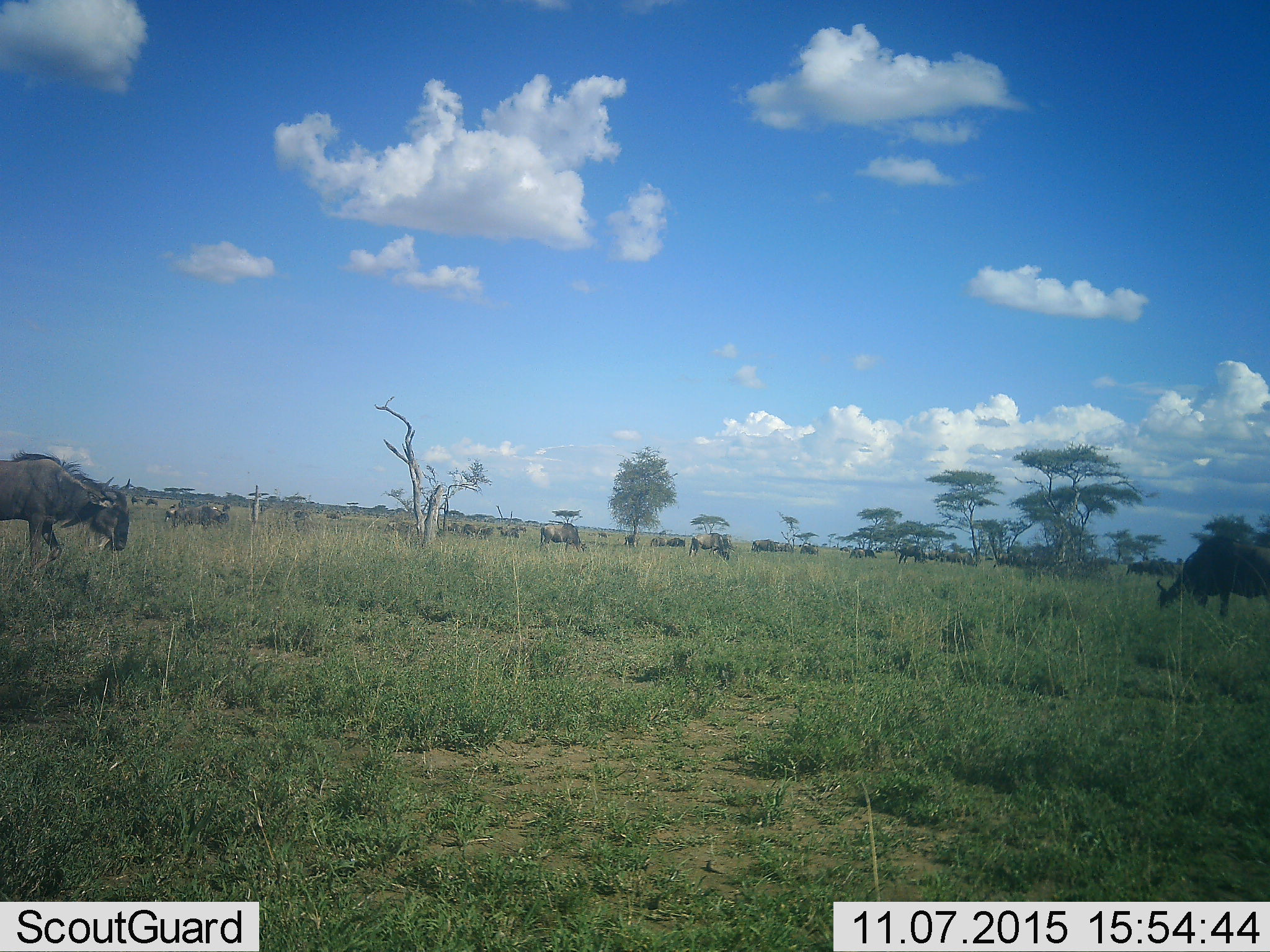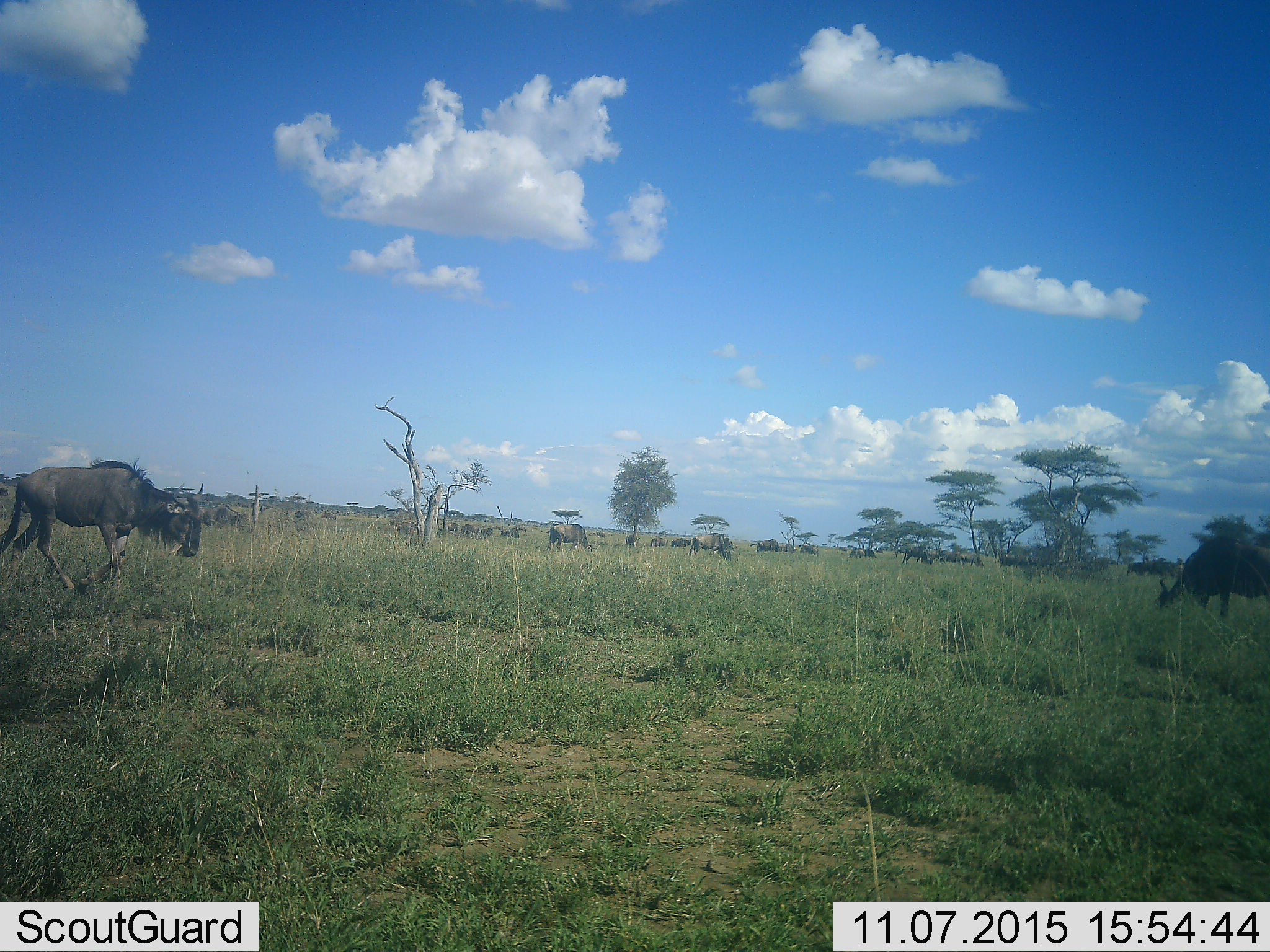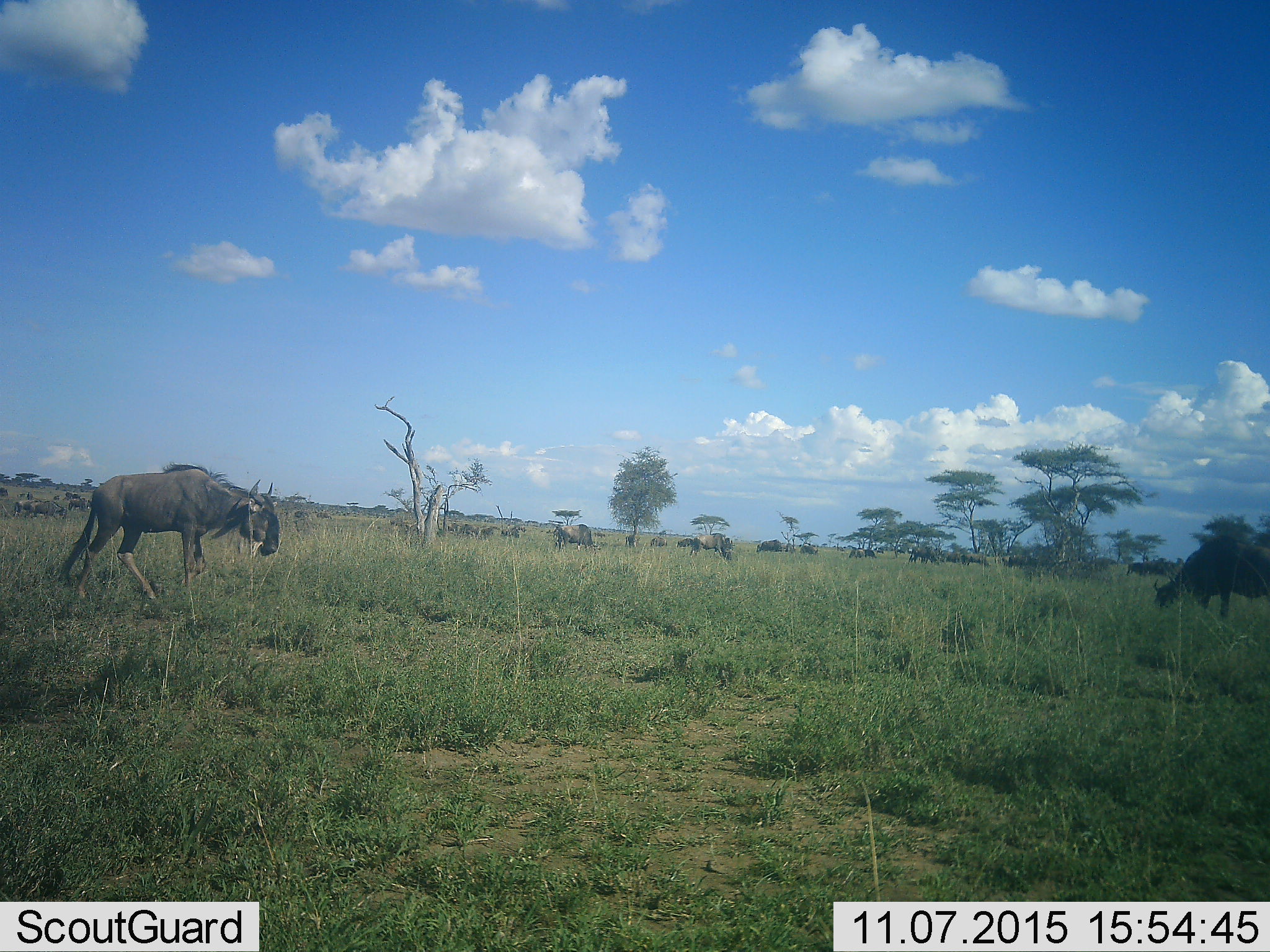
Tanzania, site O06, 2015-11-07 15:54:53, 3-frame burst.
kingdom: Animalia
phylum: Chordata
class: Mammalia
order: Artiodactyla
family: Bovidae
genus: Connochaetes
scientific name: Connochaetes taurinus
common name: blue wildebeest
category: wildebeest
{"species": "wildebeest (blue wildebeest) (Connochaetes taurinus)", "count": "11-50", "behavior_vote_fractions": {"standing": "50%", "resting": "0%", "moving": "83%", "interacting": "0%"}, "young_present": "17%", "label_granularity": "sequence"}